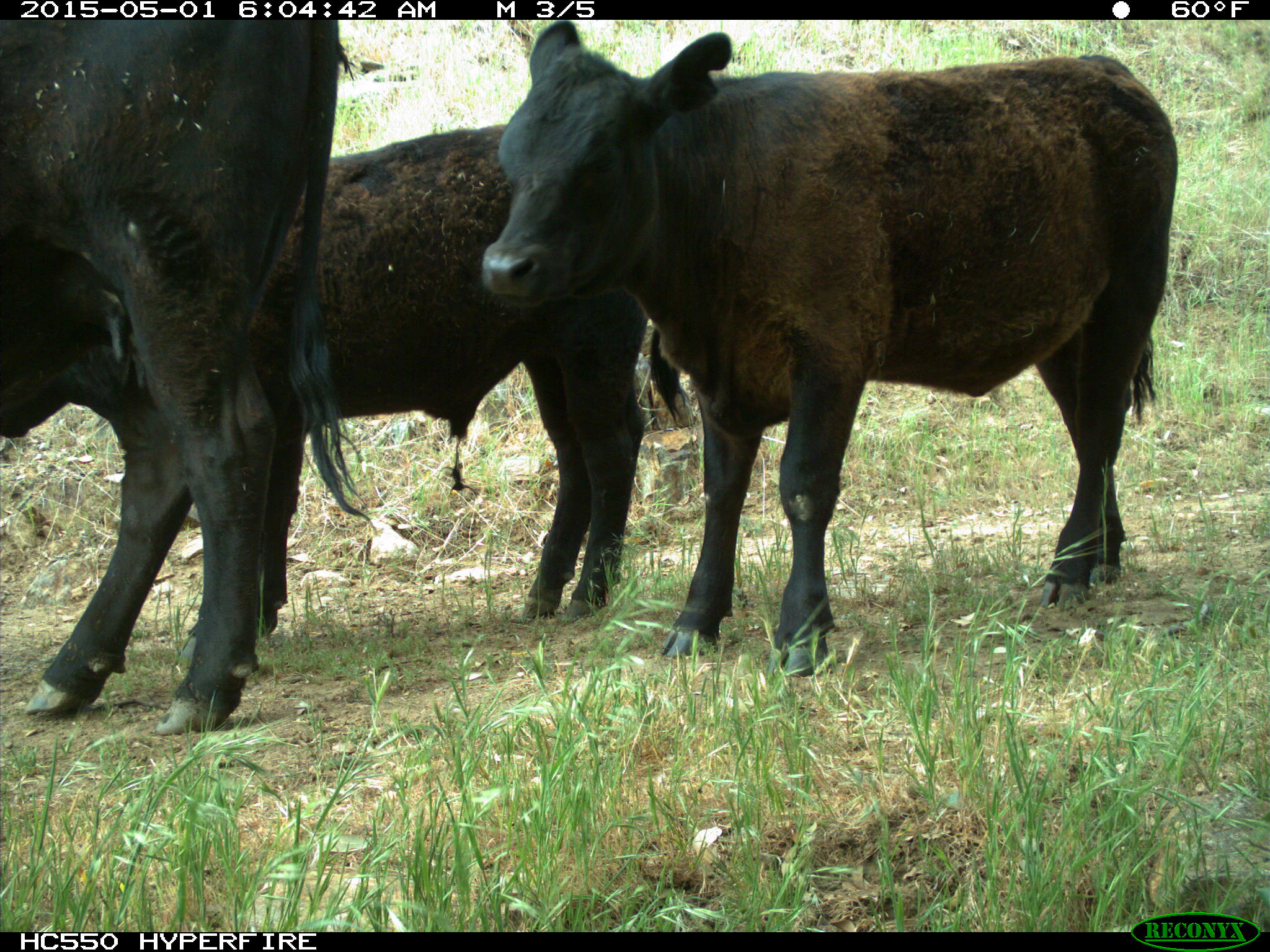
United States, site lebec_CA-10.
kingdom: Animalia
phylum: Chordata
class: Mammalia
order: Artiodactyla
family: Bovidae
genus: Bos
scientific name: Bos taurus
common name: domestic cow